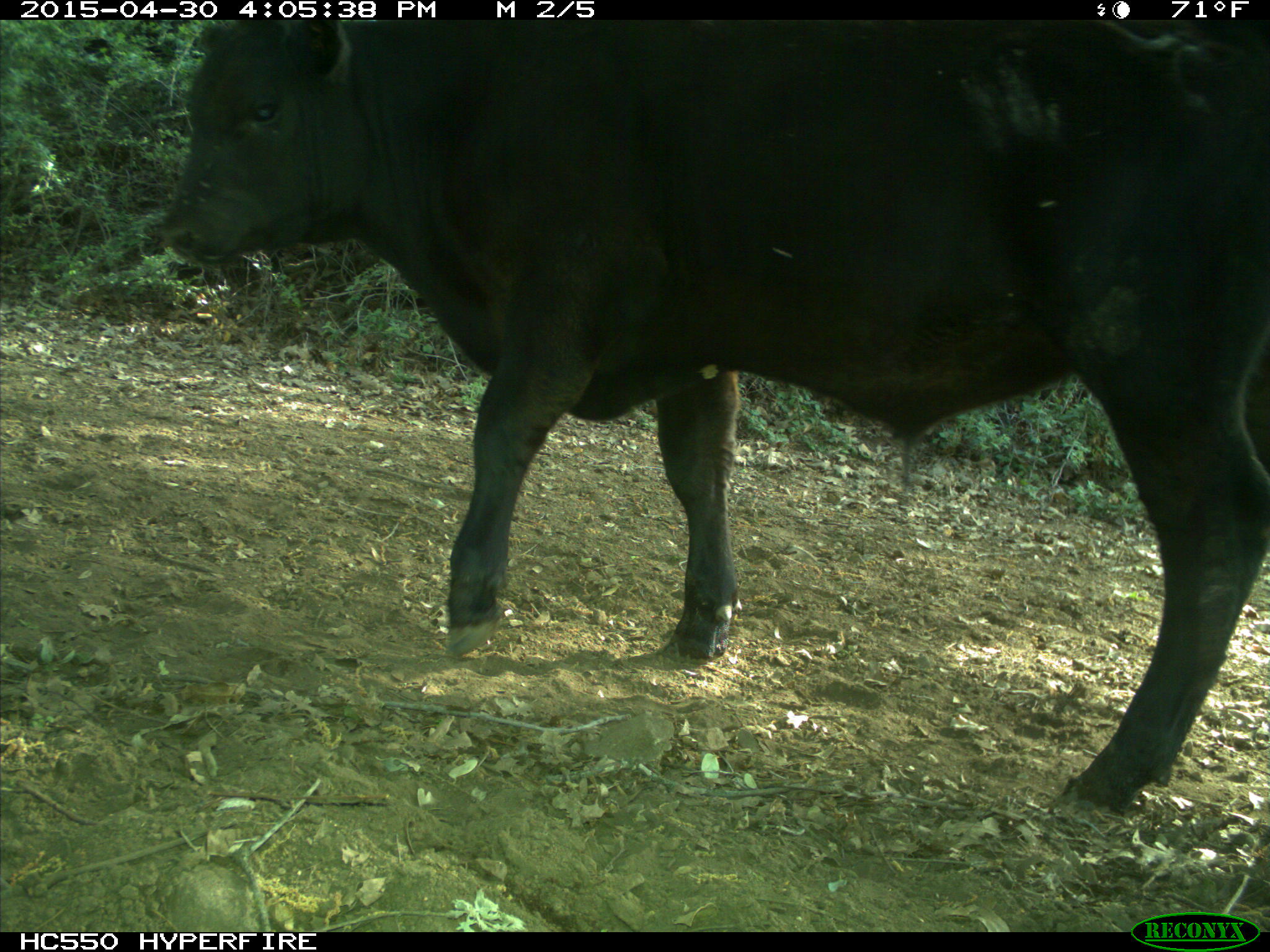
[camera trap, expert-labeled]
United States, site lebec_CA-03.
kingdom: Animalia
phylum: Chordata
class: Mammalia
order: Artiodactyla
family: Bovidae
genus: Bos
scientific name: Bos taurus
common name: domestic cow